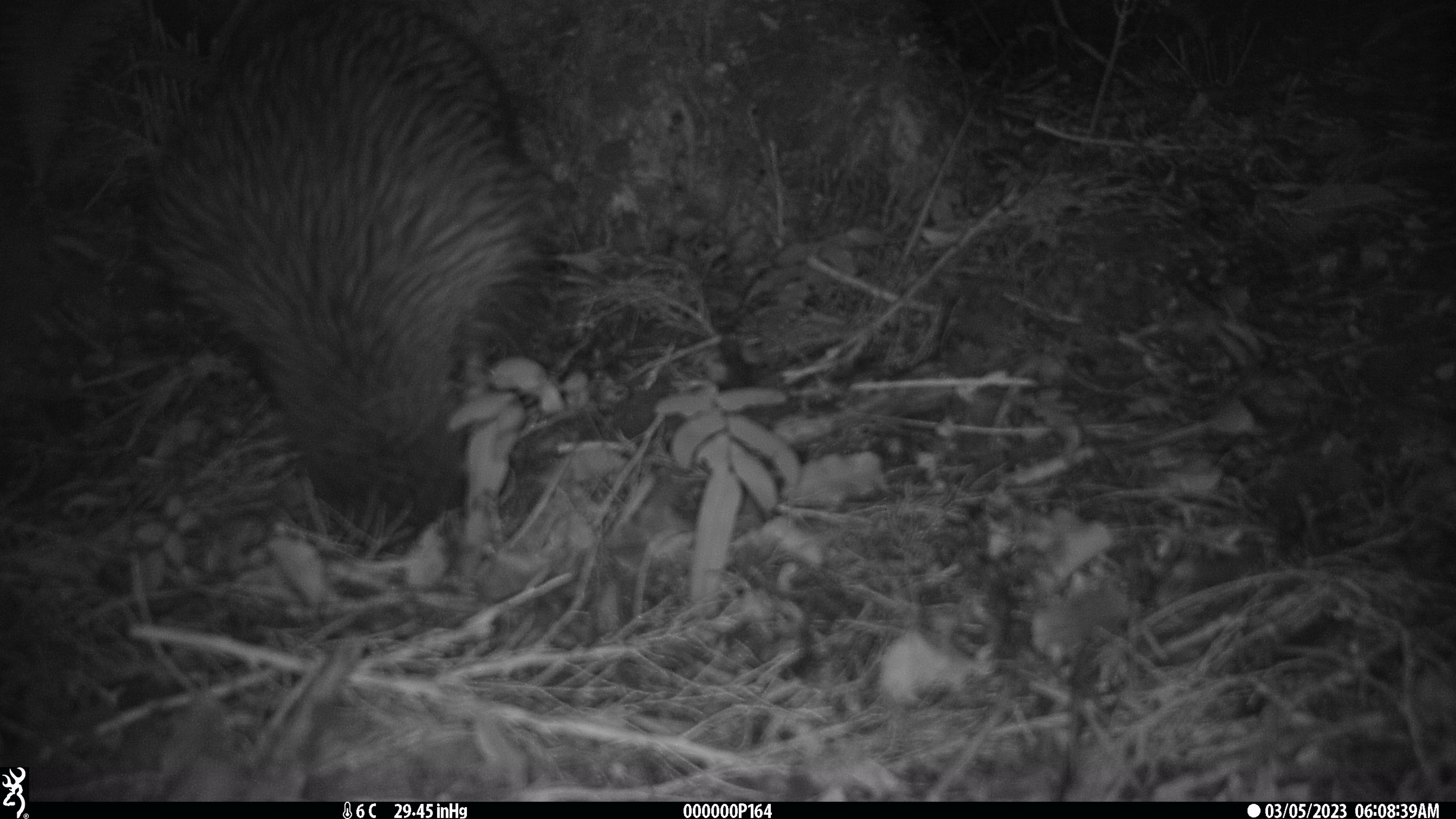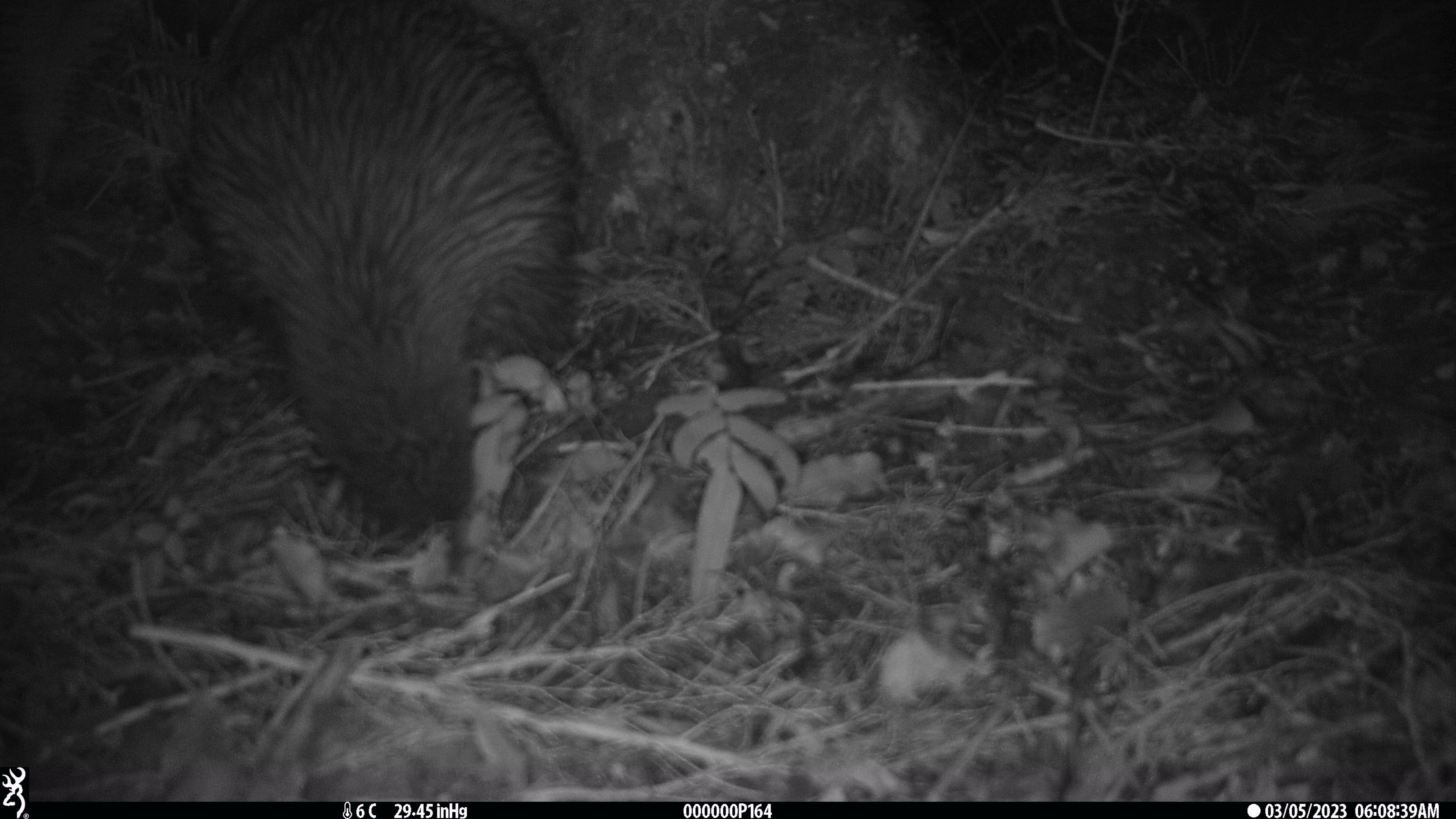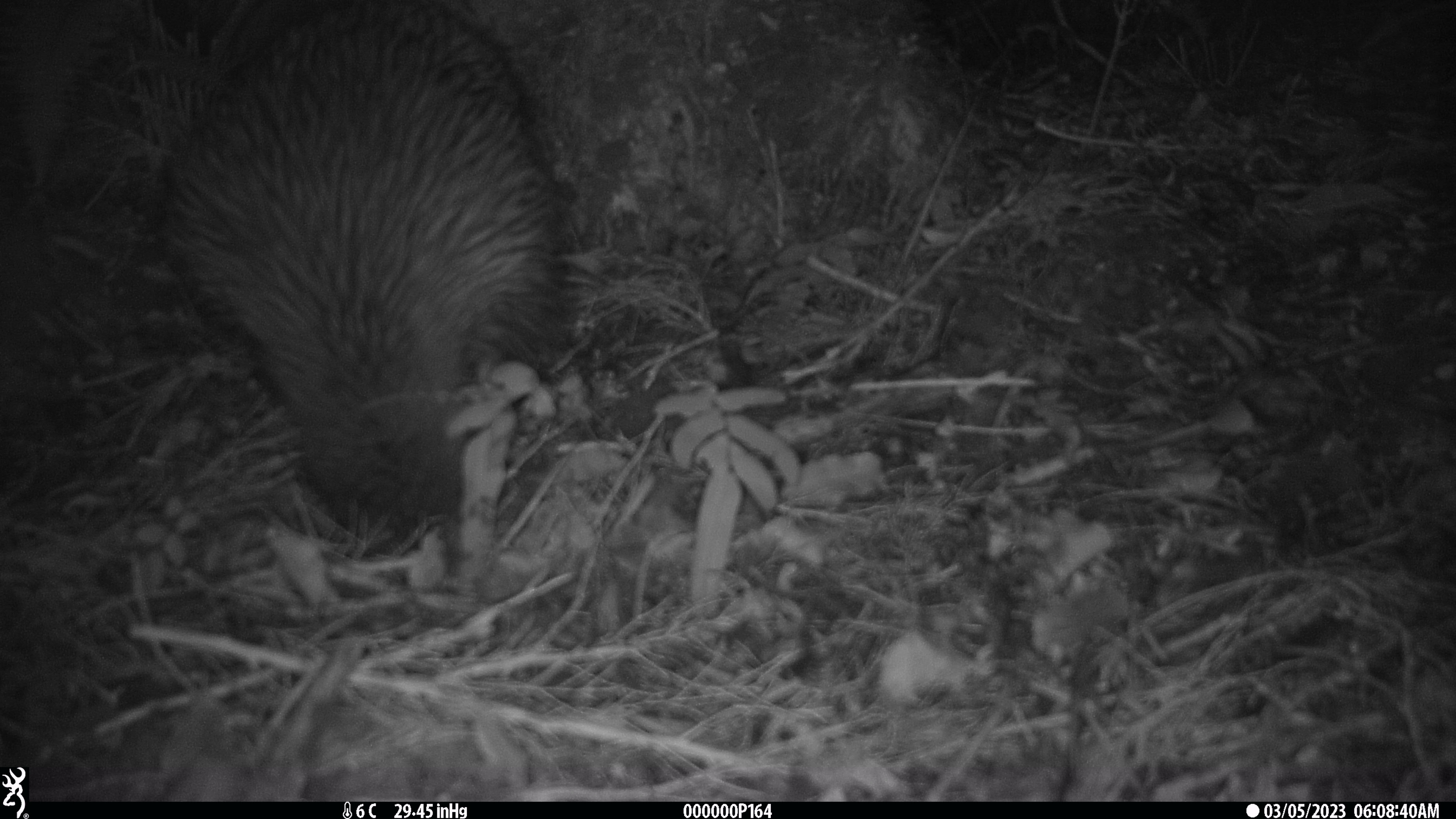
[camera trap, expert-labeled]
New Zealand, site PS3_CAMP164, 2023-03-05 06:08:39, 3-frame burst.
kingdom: Animalia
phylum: Chordata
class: Aves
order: Apterygiformes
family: Apterygidae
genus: Apteryx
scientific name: Apteryx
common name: kiwi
Kiwi (Apteryx).